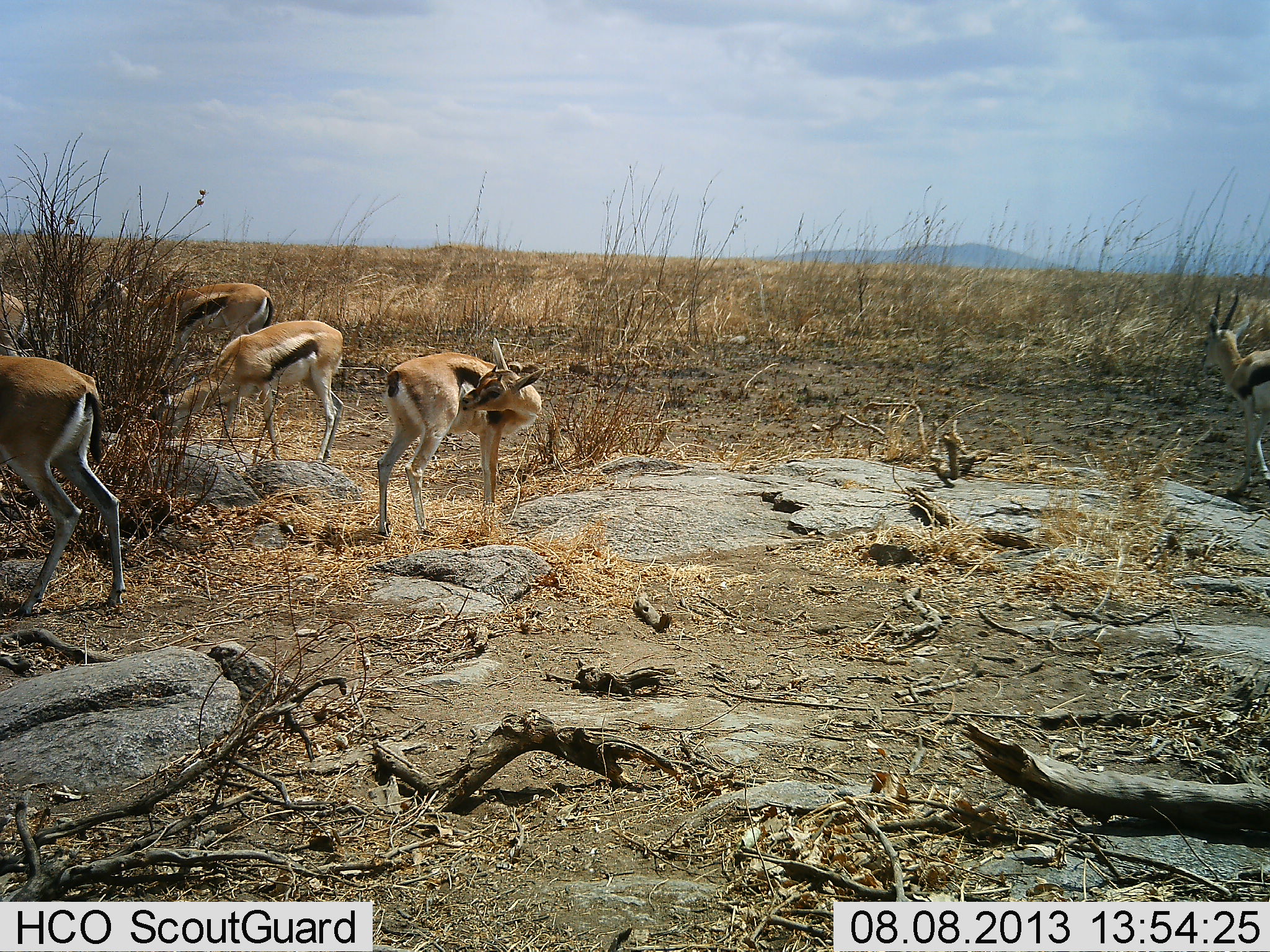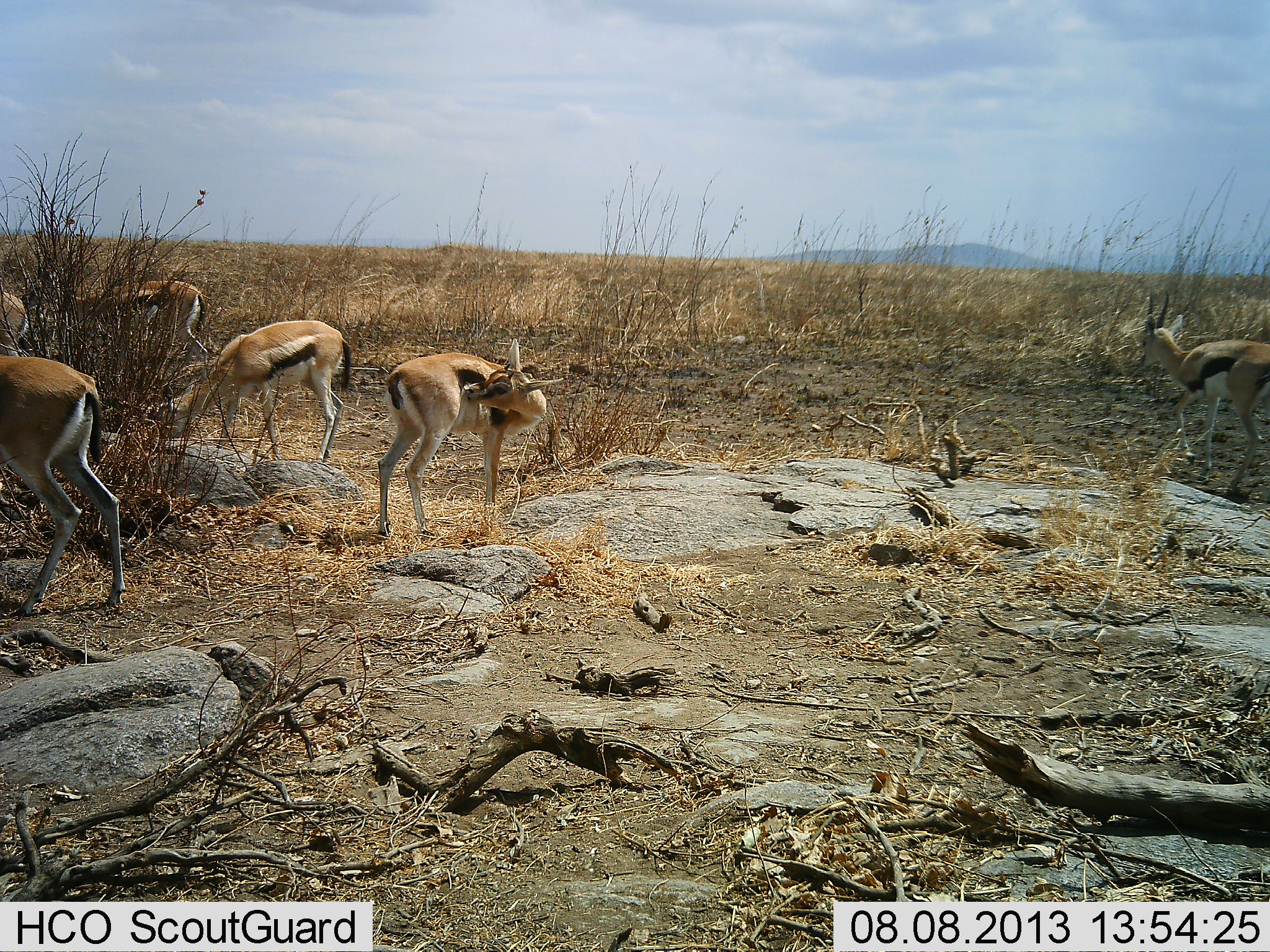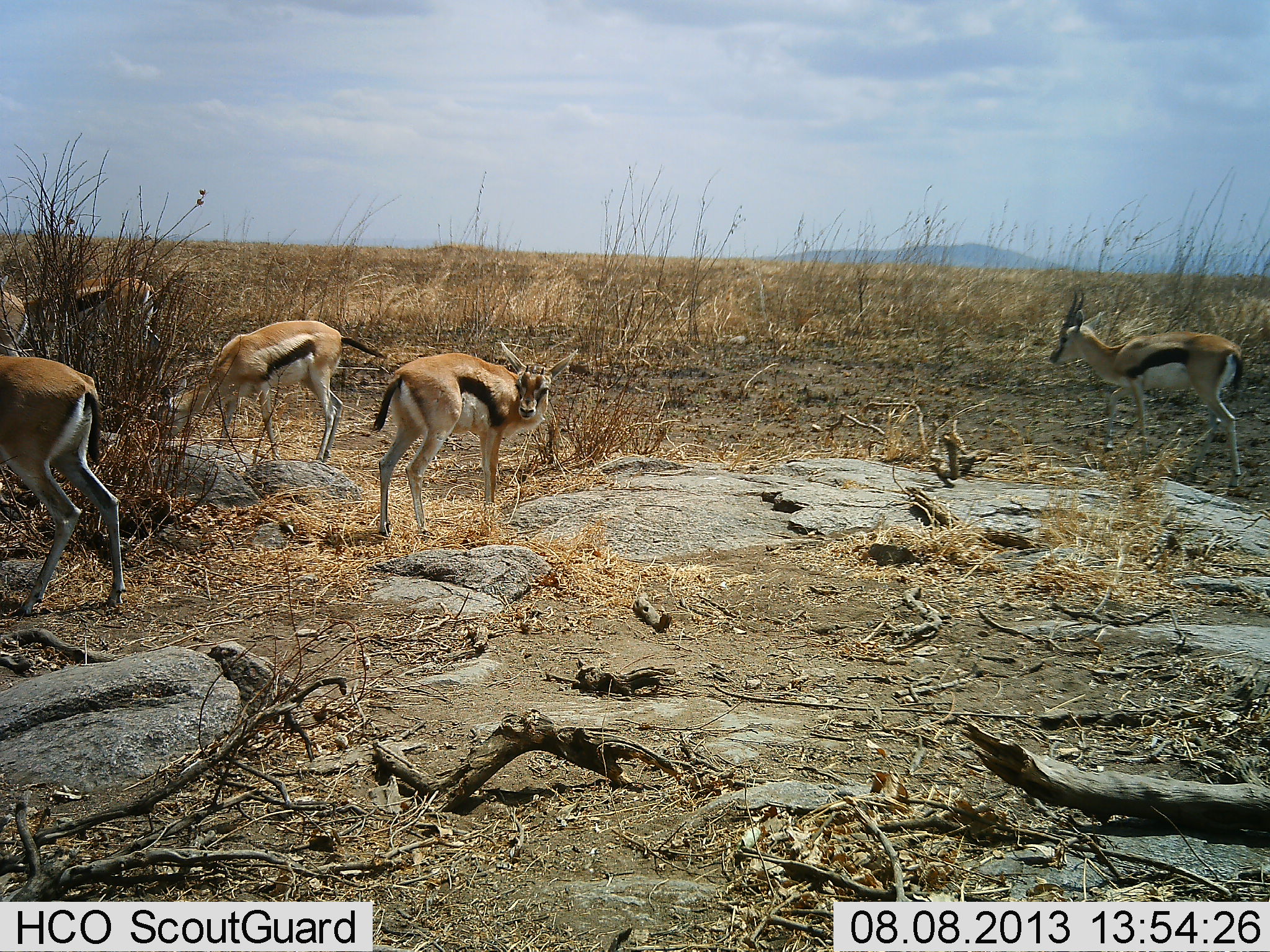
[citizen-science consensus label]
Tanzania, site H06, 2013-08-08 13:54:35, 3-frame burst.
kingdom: Animalia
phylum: Chordata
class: Mammalia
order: Artiodactyla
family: Bovidae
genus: Eudorcas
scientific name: Eudorcas thomsonii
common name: thomson's gazelle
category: gazellethomsons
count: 6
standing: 84%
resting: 5%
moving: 57%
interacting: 5%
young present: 3%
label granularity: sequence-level